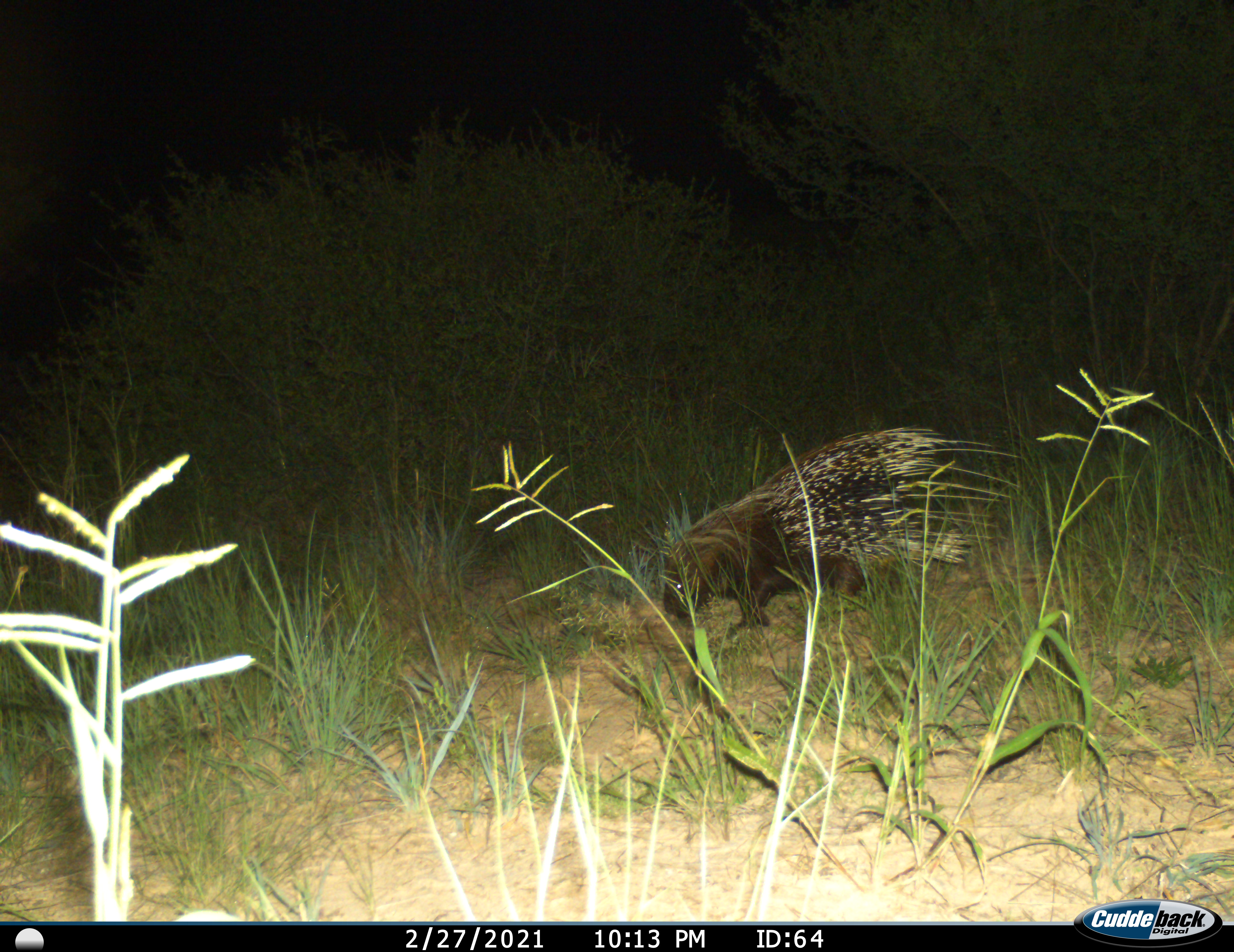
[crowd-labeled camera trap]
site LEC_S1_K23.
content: unidentified animal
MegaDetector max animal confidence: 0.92